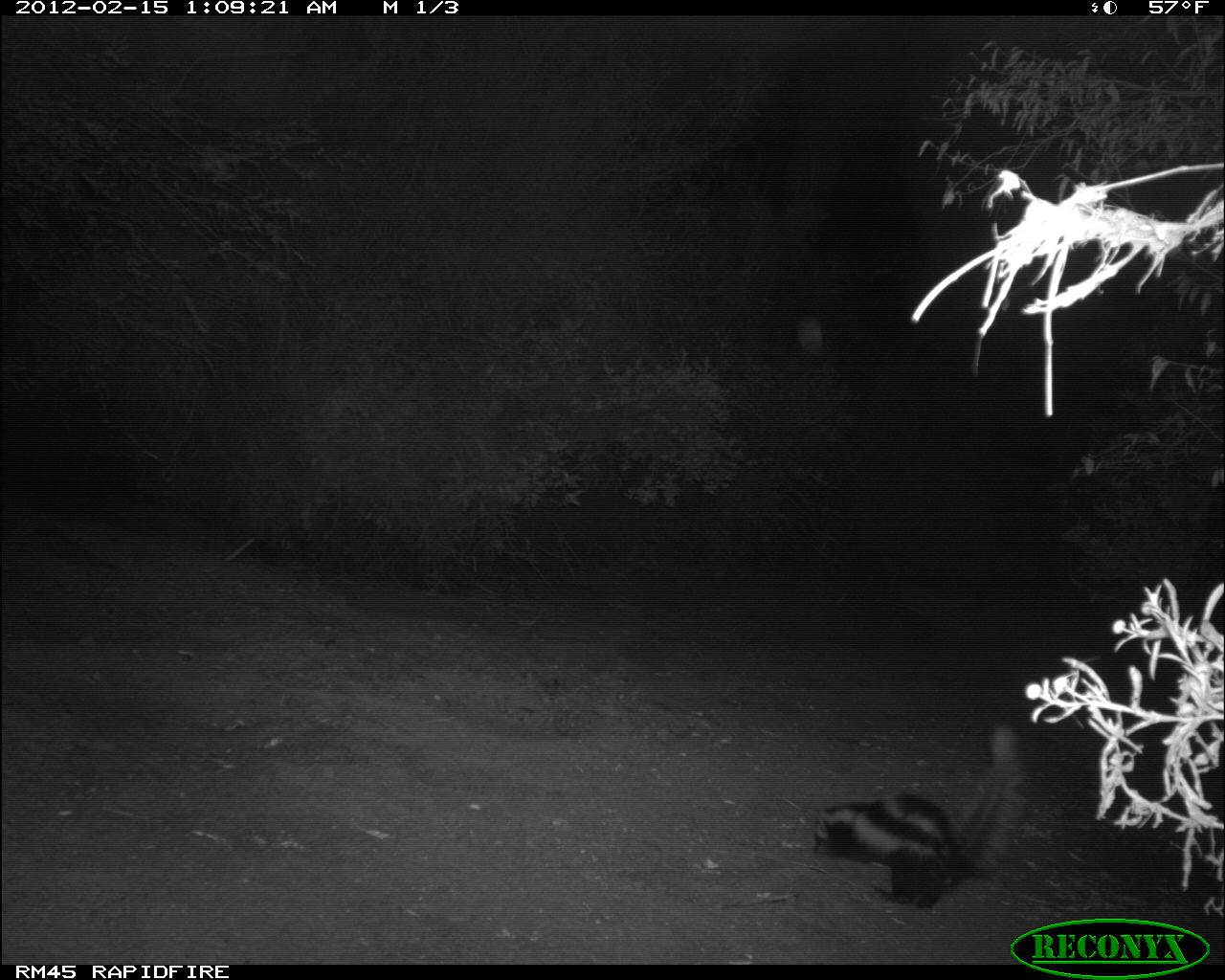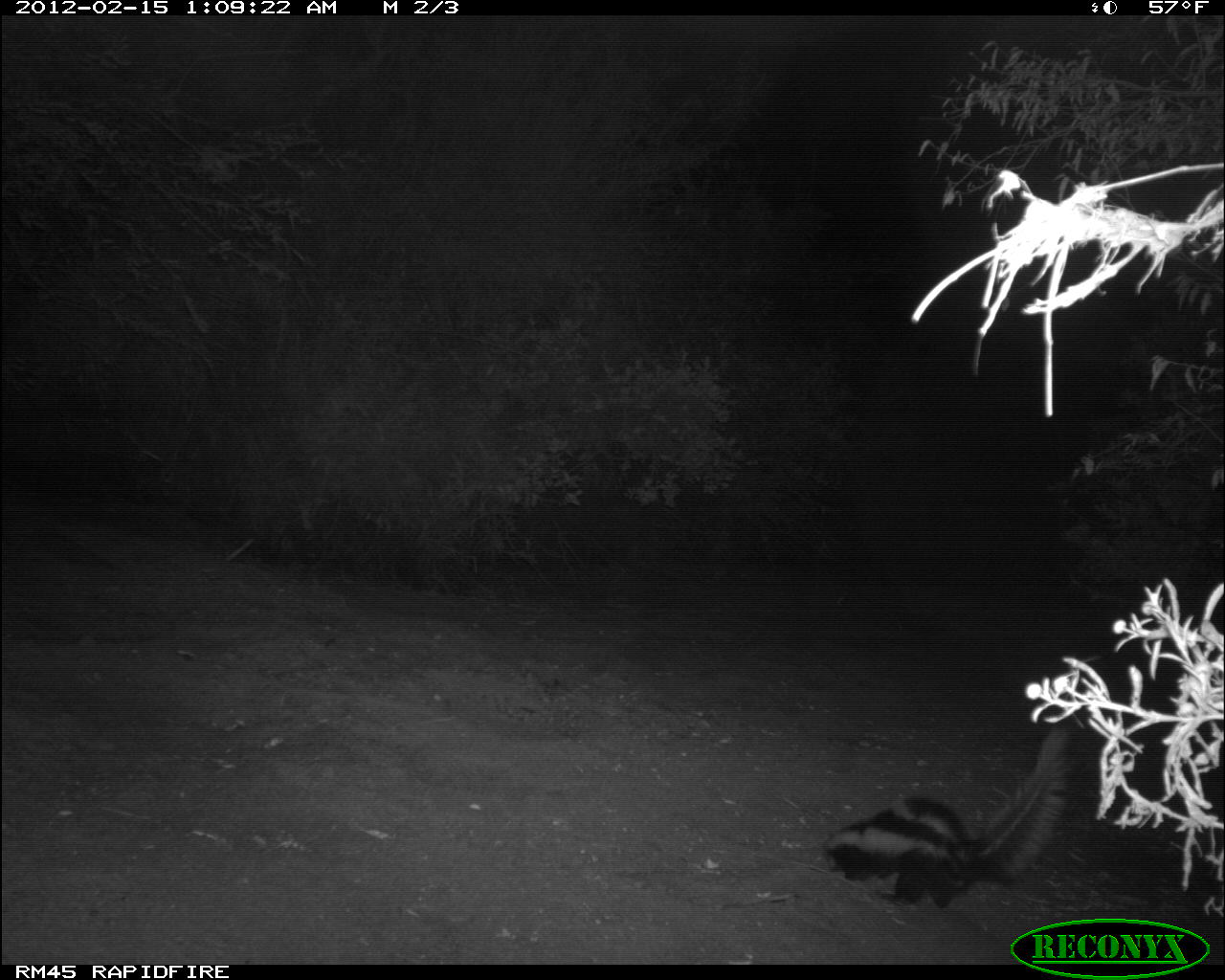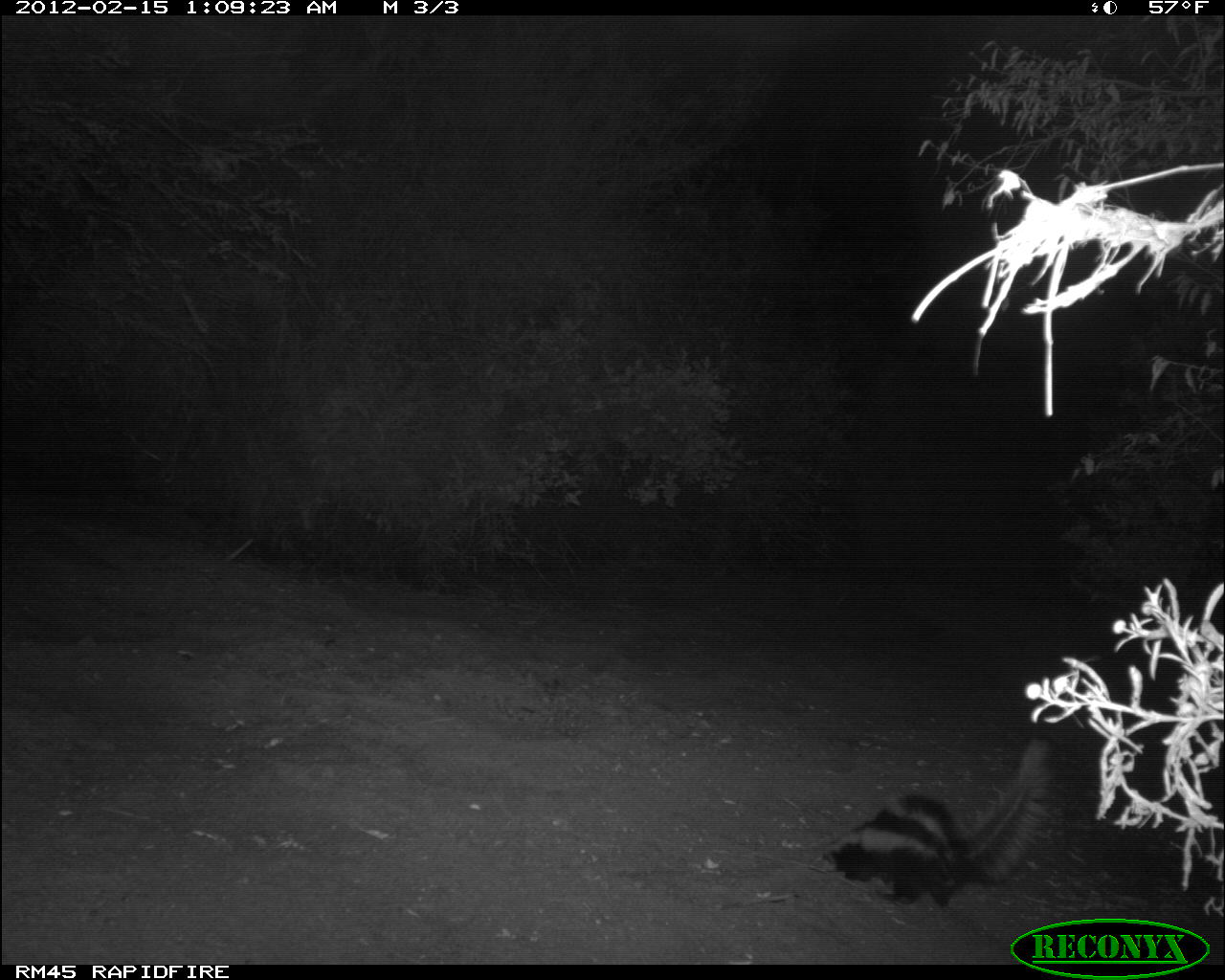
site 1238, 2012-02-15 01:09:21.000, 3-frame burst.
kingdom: Animalia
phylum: Chordata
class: Mammalia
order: Carnivora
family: Mustelidae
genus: Ictonyx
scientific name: Ictonyx striatus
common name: zorilla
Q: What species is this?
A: Ictonyx striatus (zorilla).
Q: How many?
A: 1.